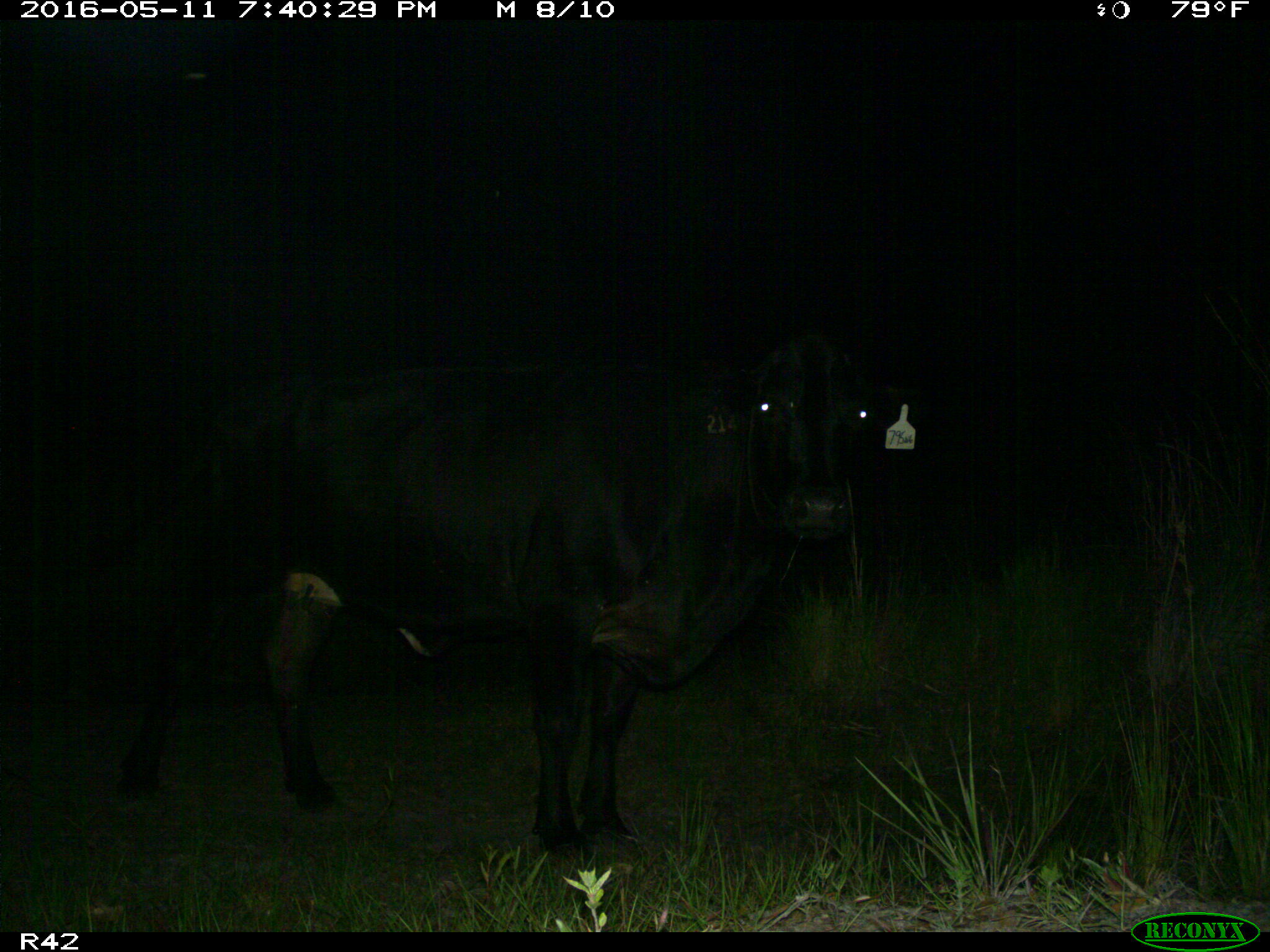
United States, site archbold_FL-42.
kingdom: Animalia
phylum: Chordata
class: Mammalia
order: Artiodactyla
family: Bovidae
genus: Bos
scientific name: Bos taurus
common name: domestic cow